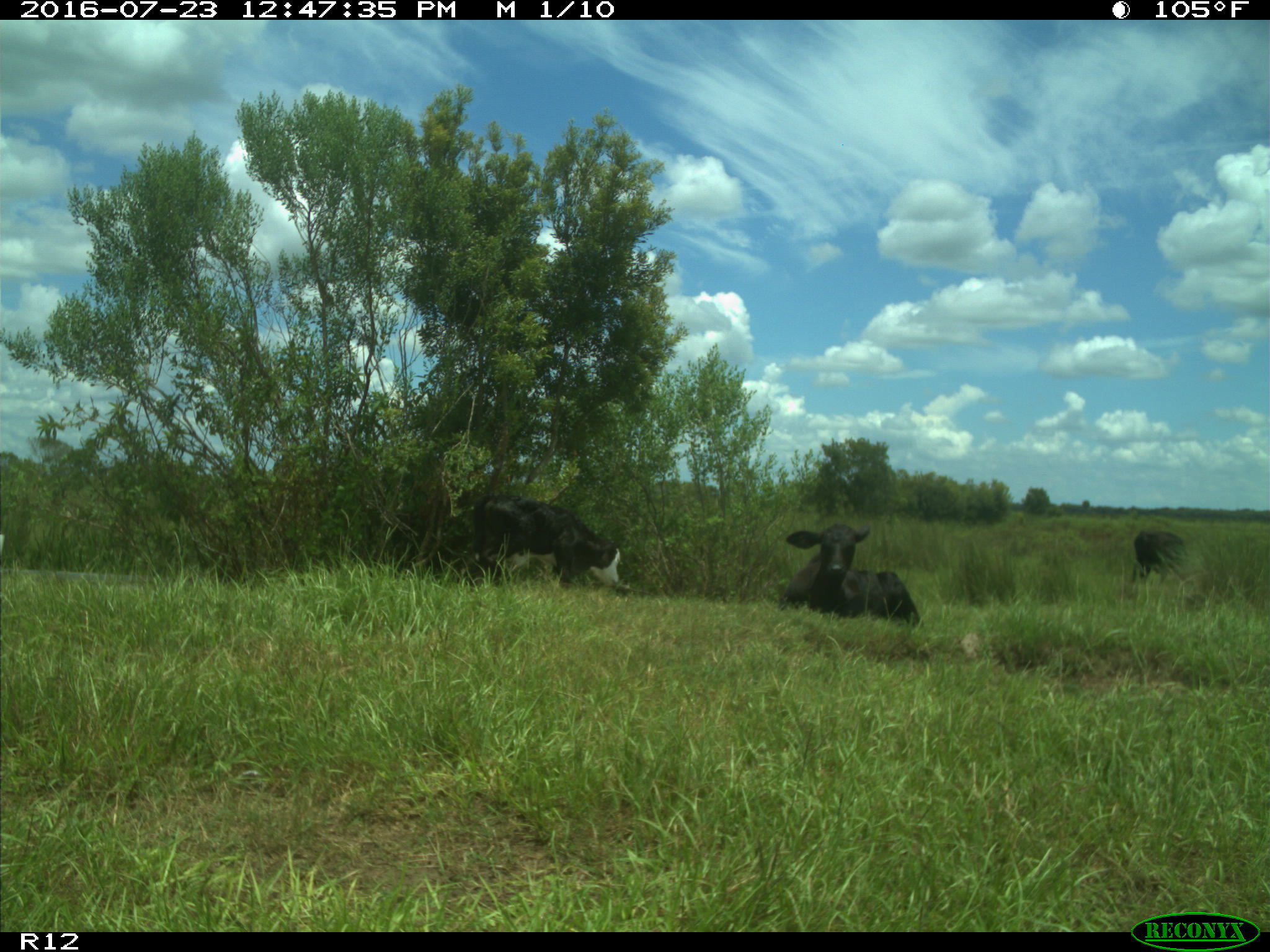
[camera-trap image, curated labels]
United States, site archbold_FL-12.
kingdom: Animalia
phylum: Chordata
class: Mammalia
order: Artiodactyla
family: Bovidae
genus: Bos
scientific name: Bos taurus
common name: domestic cow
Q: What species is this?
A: Bos taurus (domestic cow).